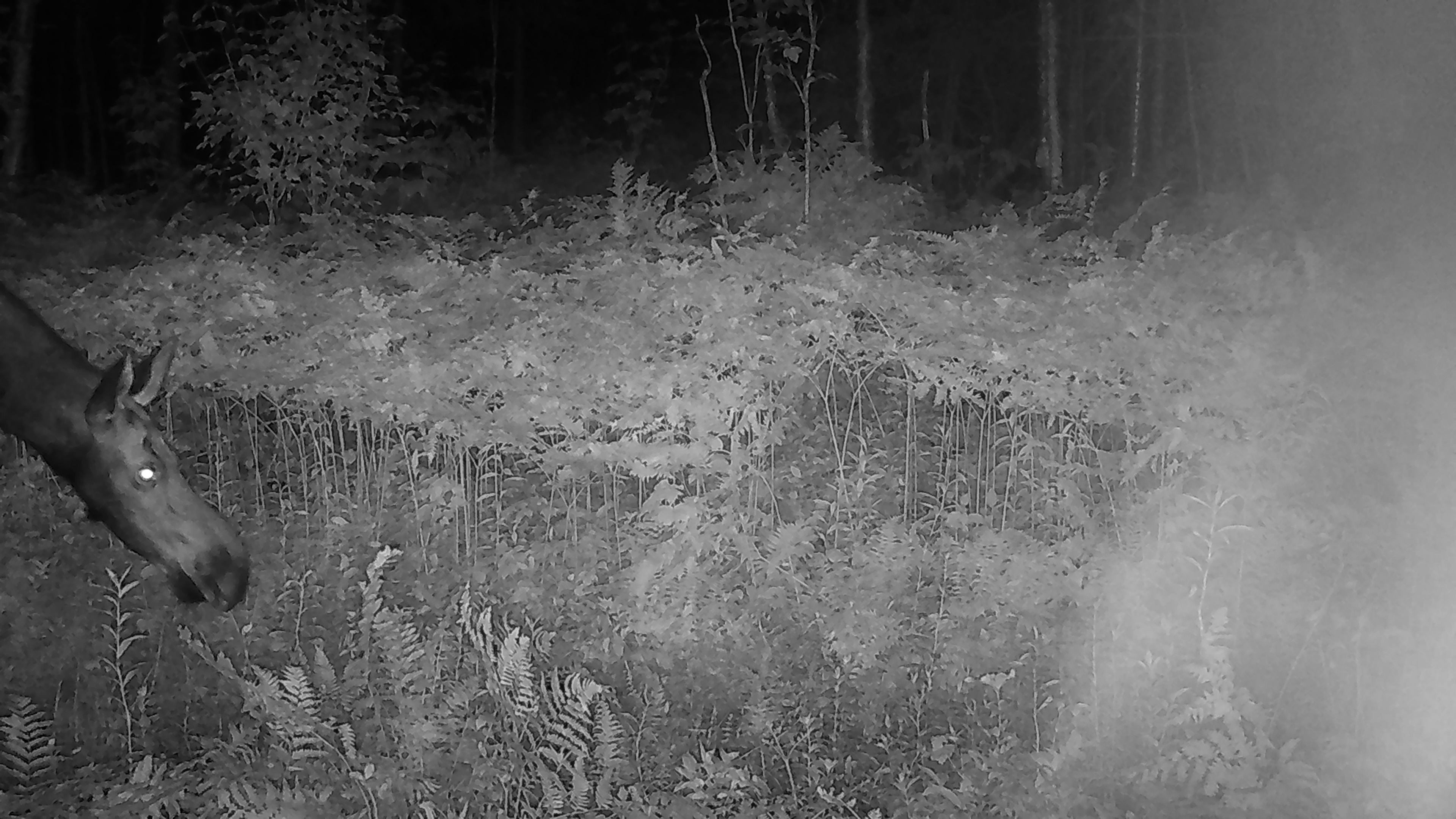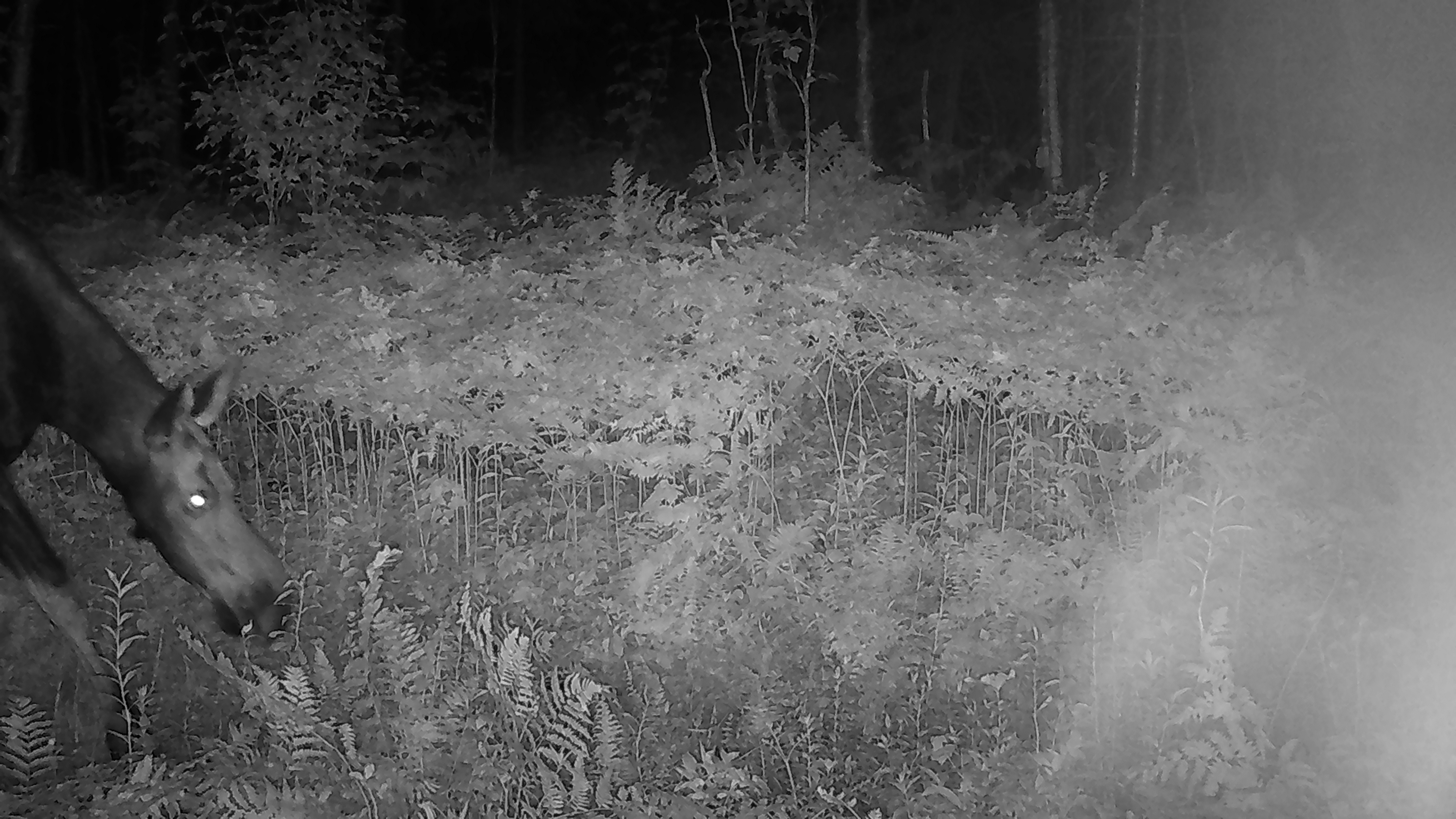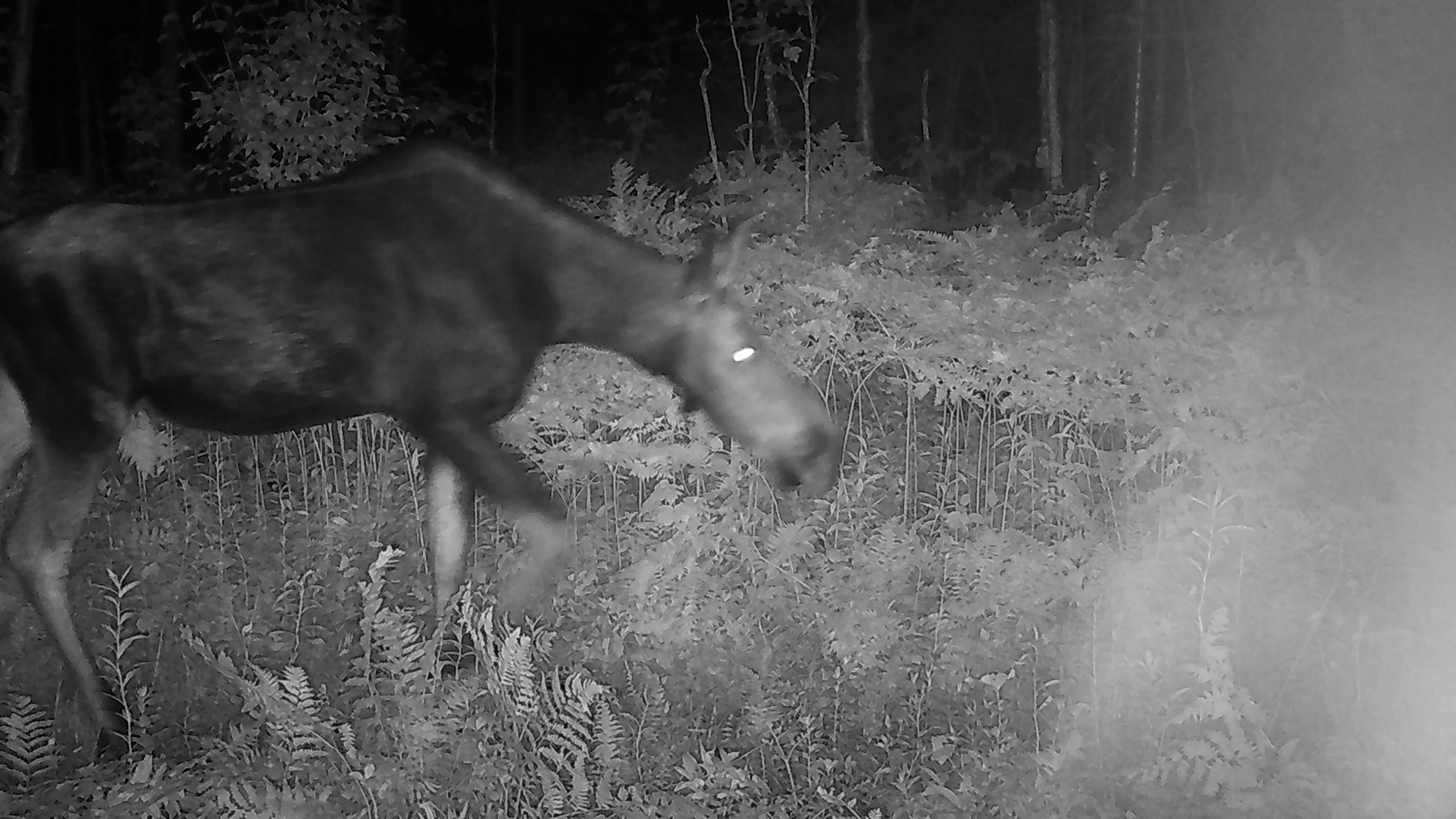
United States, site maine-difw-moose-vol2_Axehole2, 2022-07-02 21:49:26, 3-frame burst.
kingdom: Animalia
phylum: Chordata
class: Mammalia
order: Artiodactyla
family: Cervidae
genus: Alces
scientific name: Alces alces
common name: moose